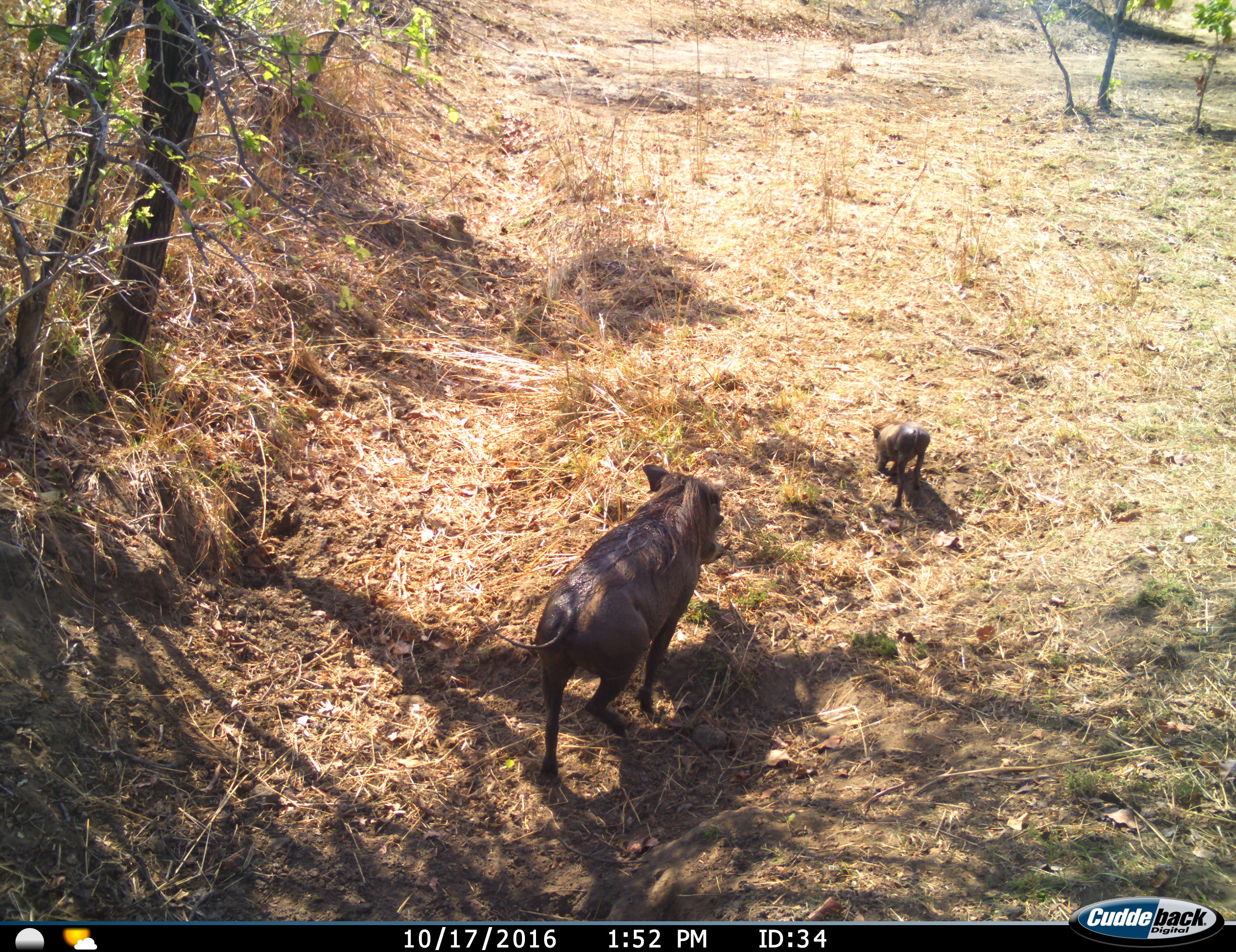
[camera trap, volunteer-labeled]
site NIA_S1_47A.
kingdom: Animalia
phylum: Chordata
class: Mammalia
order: Artiodactyla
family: Suidae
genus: Phacochoerus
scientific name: Phacochoerus africanus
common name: warthog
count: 2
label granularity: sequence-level